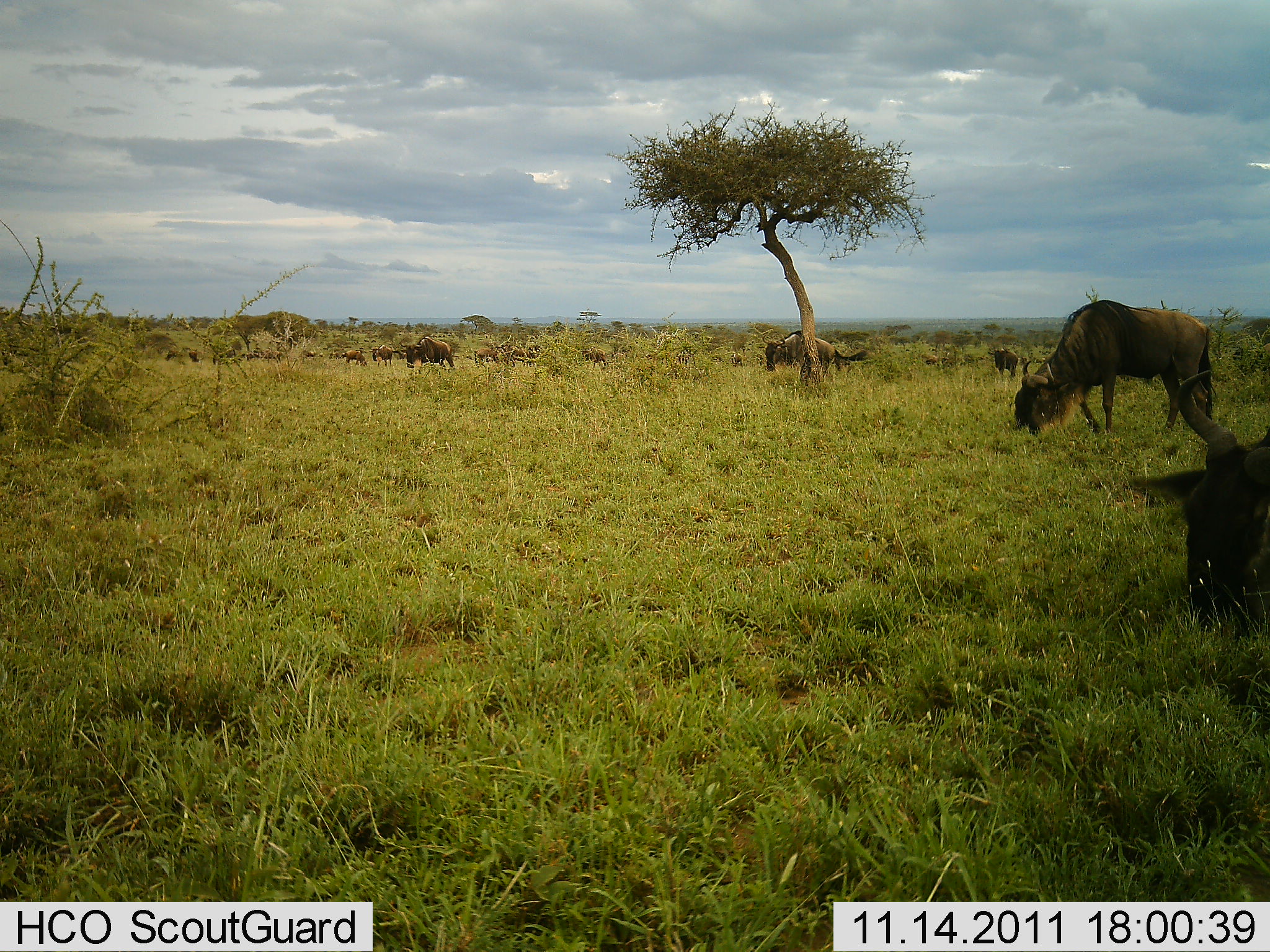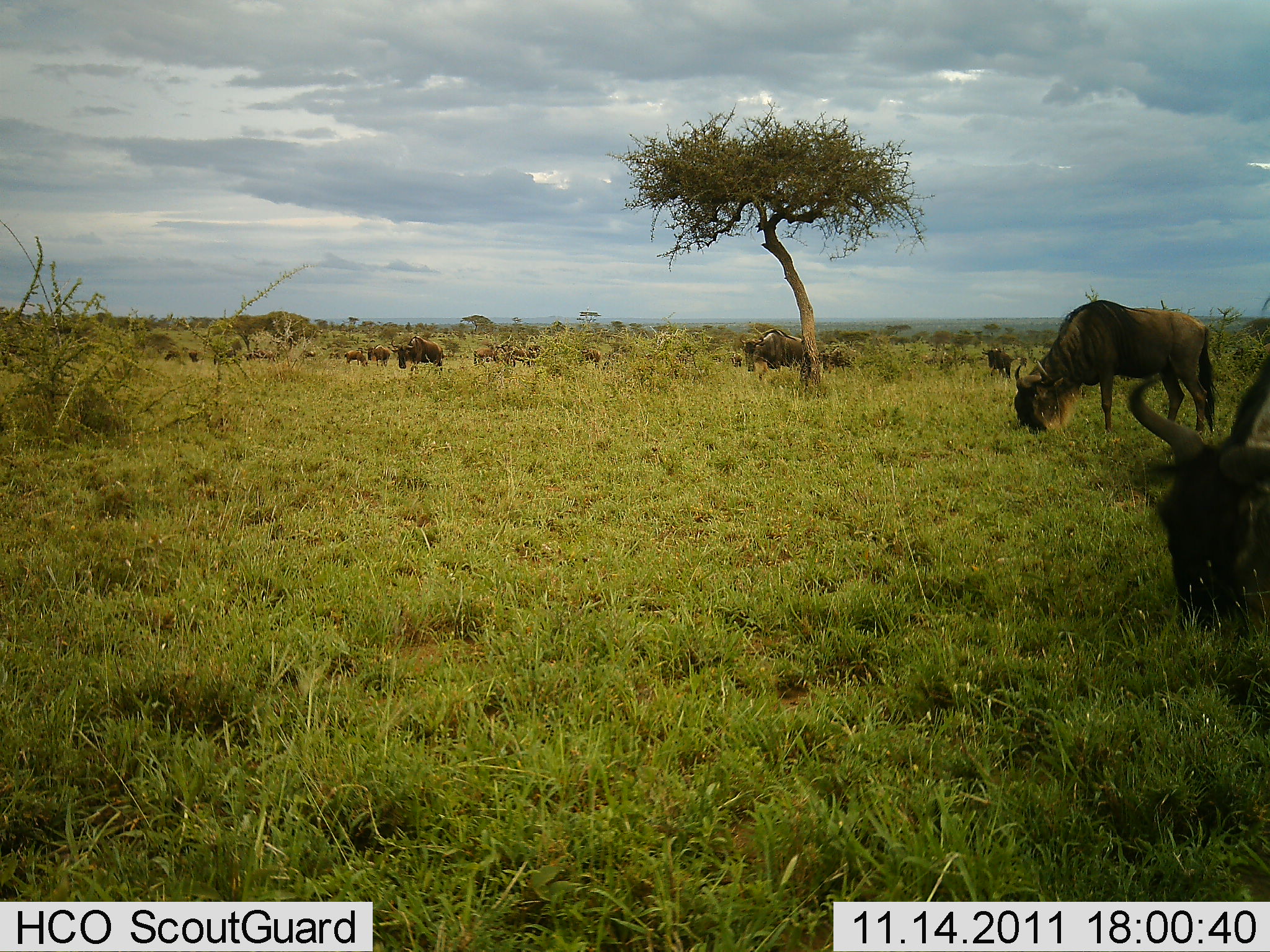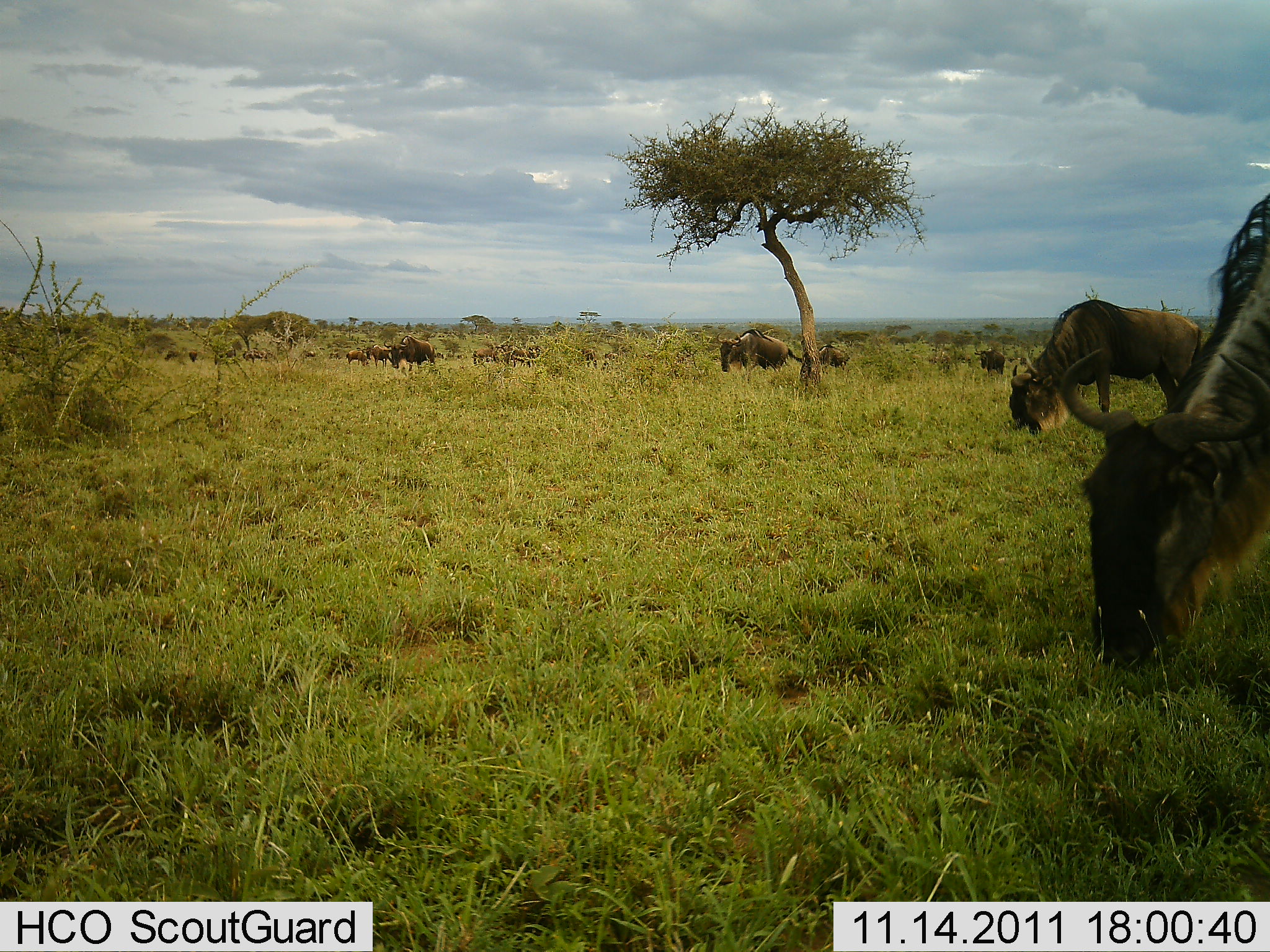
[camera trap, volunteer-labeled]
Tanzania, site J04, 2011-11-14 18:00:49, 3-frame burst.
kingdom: Animalia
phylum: Chordata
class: Mammalia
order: Artiodactyla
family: Bovidae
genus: Connochaetes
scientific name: Connochaetes taurinus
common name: blue wildebeest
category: wildebeest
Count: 11-50.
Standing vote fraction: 31%.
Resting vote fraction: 0%.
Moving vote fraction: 69%.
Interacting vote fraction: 0%.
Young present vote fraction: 0%.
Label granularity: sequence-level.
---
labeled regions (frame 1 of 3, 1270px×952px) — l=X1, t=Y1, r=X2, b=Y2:
animal: l=1127, t=371, r=1270, b=639; l=1015, t=300, r=1218, b=436; l=762, t=330, r=869, b=383; l=399, t=335, r=456, b=373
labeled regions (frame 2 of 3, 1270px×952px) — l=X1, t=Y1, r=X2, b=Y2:
animal: l=1125, t=348, r=1270, b=641; l=1012, t=300, r=1223, b=436; l=739, t=329, r=804, b=380; l=391, t=335, r=443, b=378; l=1233, t=317, r=1270, b=362; l=981, t=347, r=1012, b=381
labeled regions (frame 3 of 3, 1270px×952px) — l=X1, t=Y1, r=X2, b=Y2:
animal: l=1059, t=196, r=1270, b=674; l=1007, t=299, r=1204, b=434; l=716, t=328, r=803, b=388; l=384, t=333, r=437, b=373; l=973, t=347, r=1005, b=377